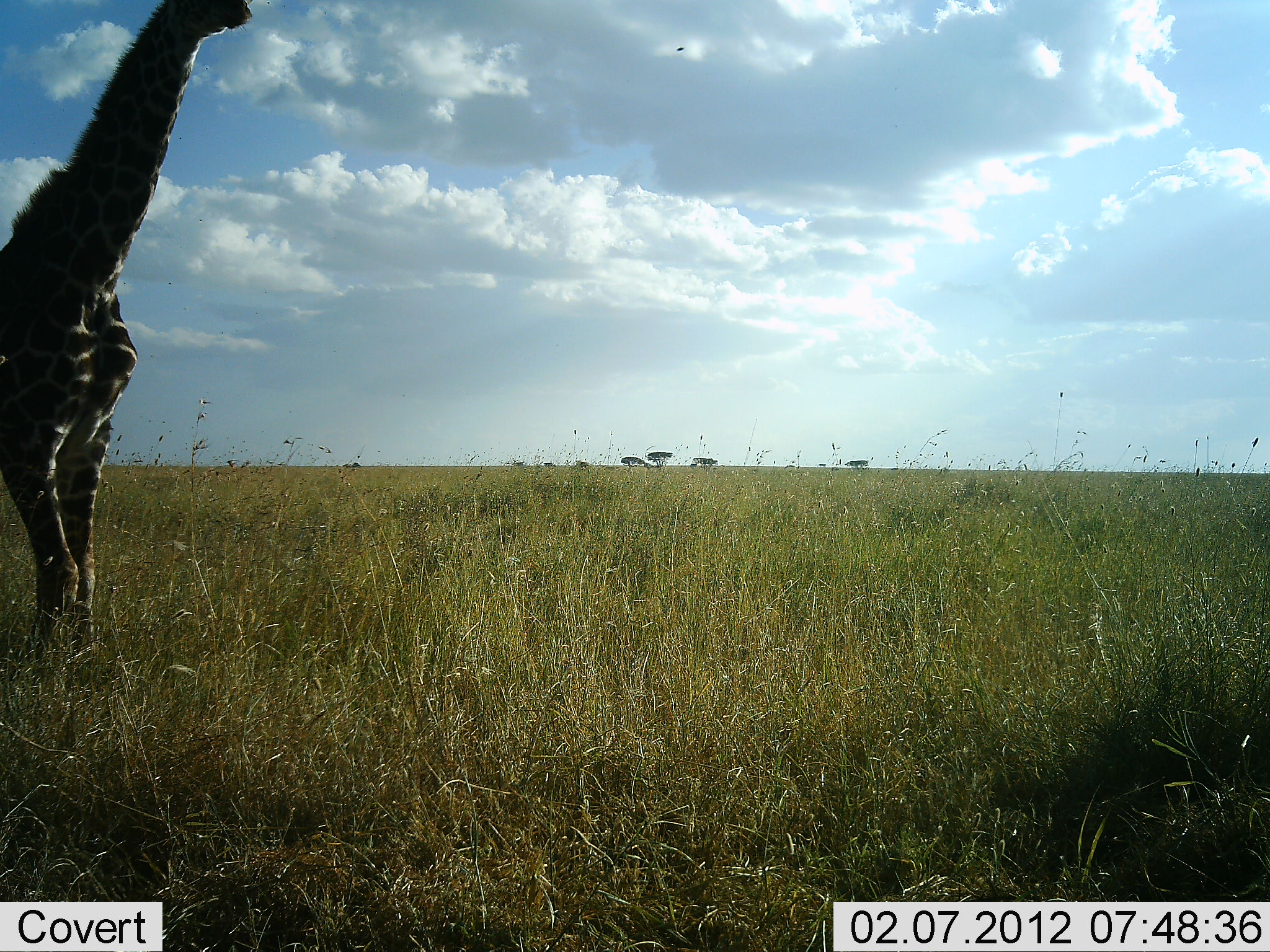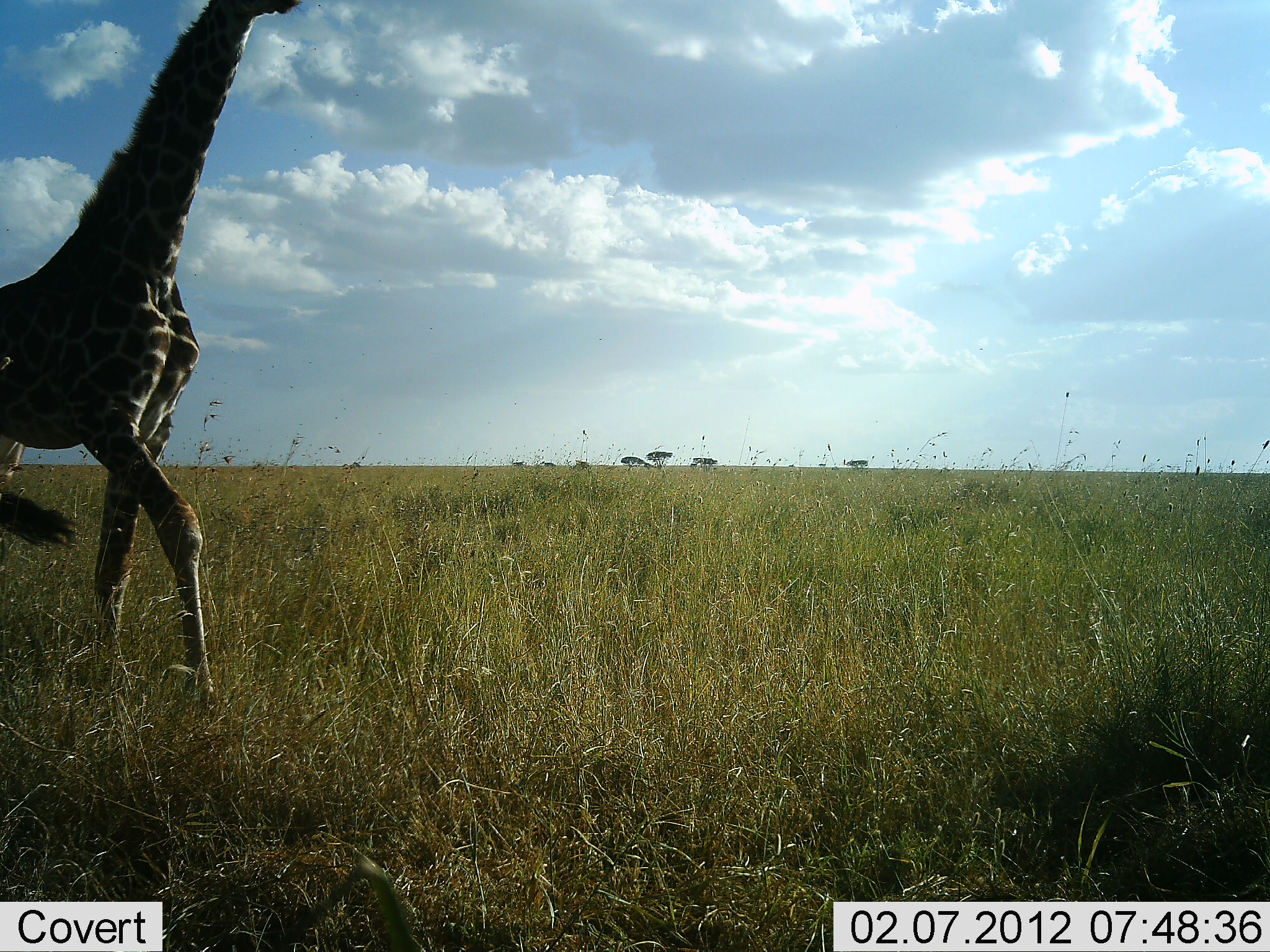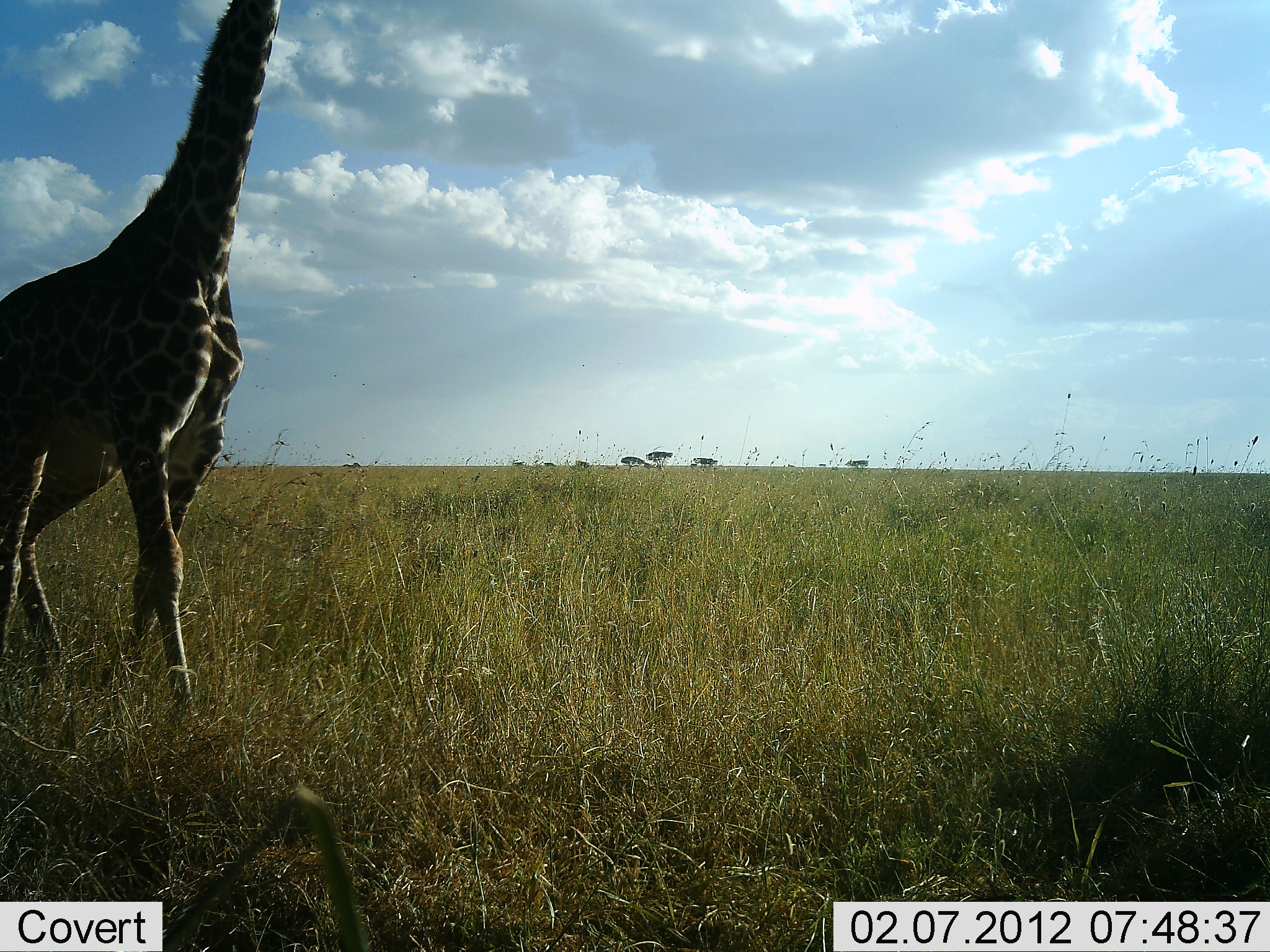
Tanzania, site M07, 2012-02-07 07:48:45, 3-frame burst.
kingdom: Animalia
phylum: Chordata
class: Mammalia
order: Artiodactyla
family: Giraffidae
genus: Giraffa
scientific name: Giraffa camelopardalis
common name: giraffe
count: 1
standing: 0%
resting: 0%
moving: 100%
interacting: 0%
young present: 0%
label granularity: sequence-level